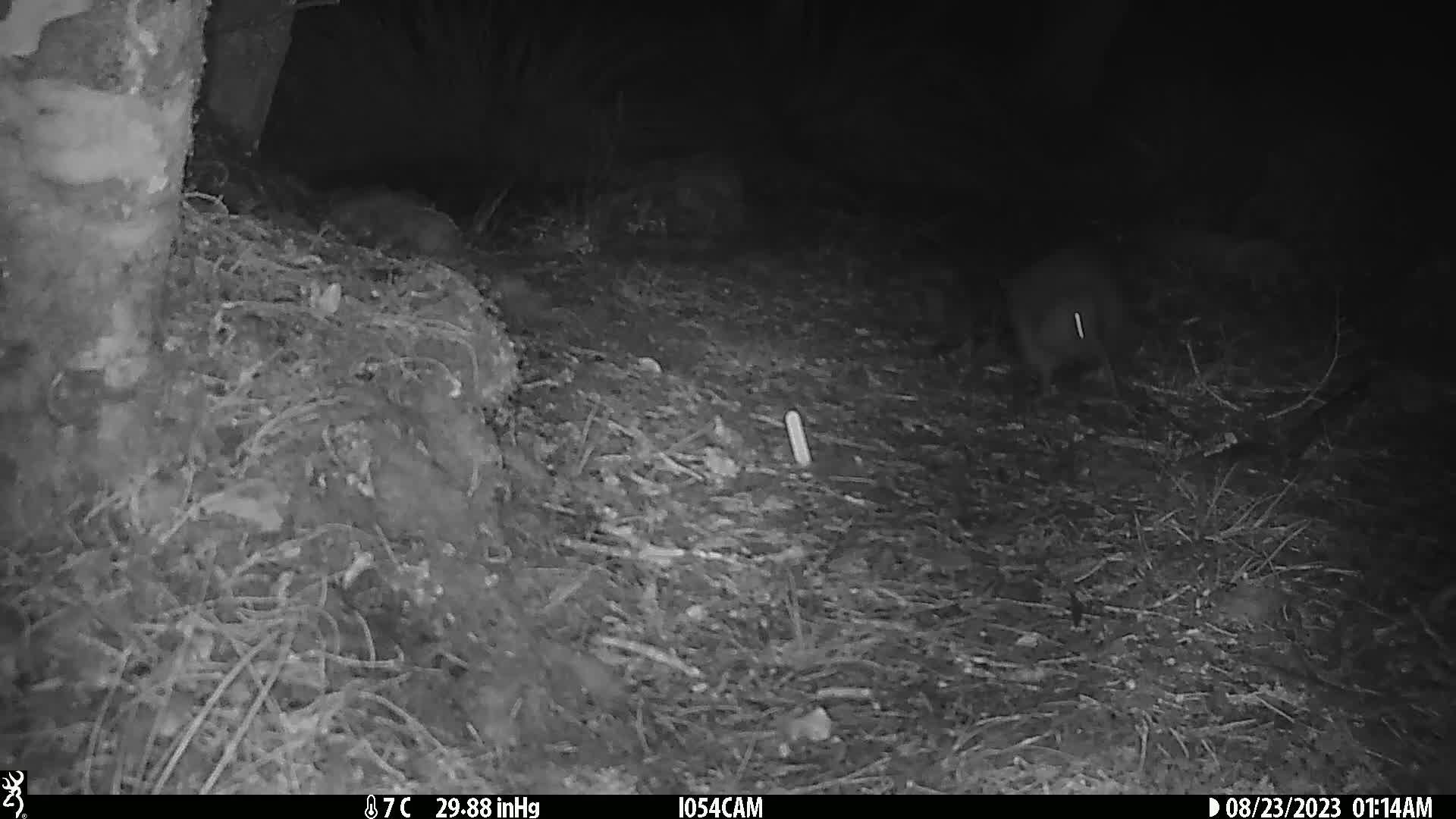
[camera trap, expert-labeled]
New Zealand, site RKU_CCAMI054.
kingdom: Animalia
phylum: Chordata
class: Aves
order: Apterygiformes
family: Apterygidae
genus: Apteryx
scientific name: Apteryx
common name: kiwi